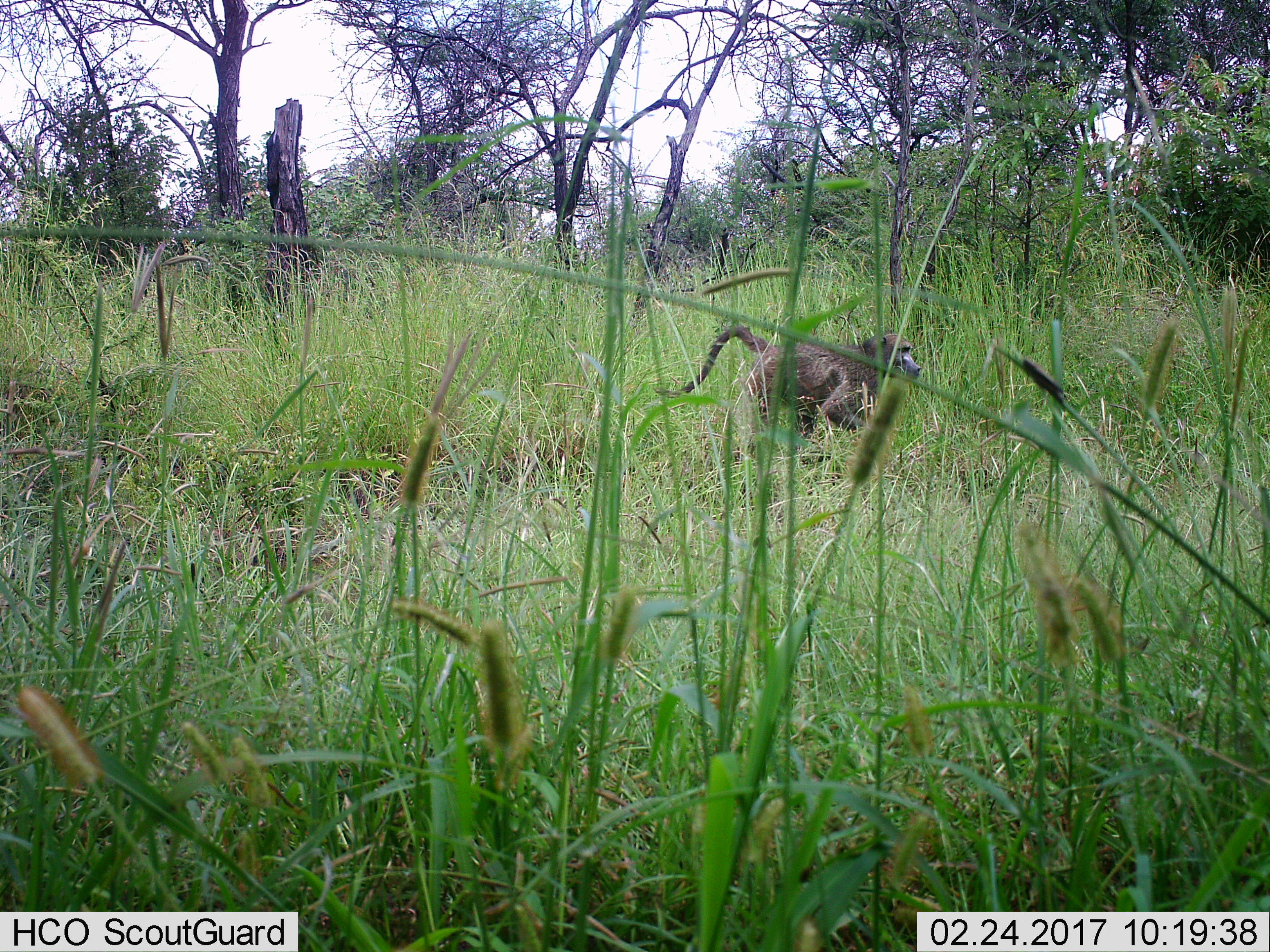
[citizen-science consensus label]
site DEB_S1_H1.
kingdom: Animalia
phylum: Chordata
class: Mammalia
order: Primates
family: Cercopithecidae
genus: Papio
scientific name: Papio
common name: baboon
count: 1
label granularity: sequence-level